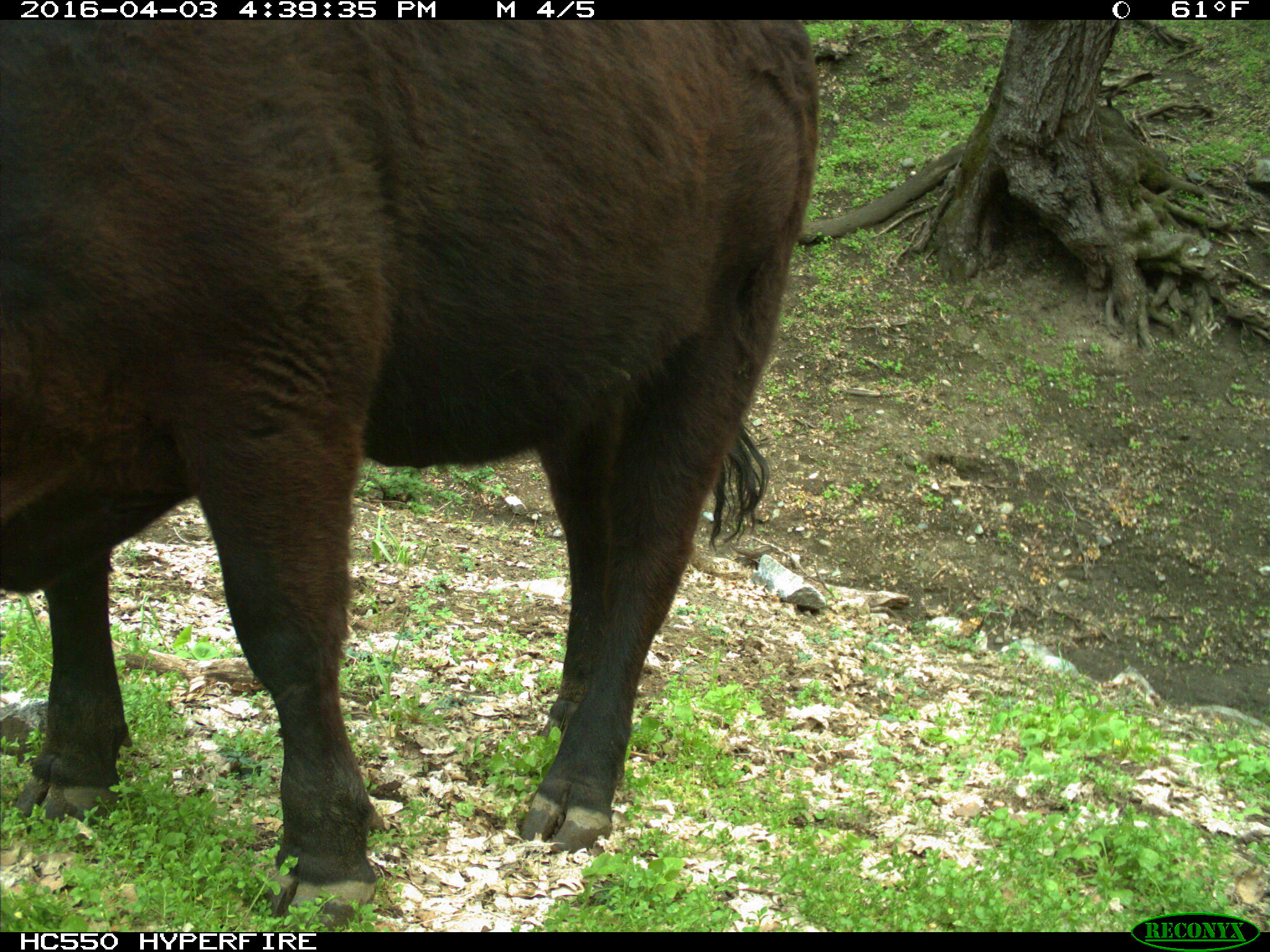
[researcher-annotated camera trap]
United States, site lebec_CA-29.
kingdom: Animalia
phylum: Chordata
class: Mammalia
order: Artiodactyla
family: Bovidae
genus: Bos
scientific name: Bos taurus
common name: domestic cow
Bos taurus (domestic cow).